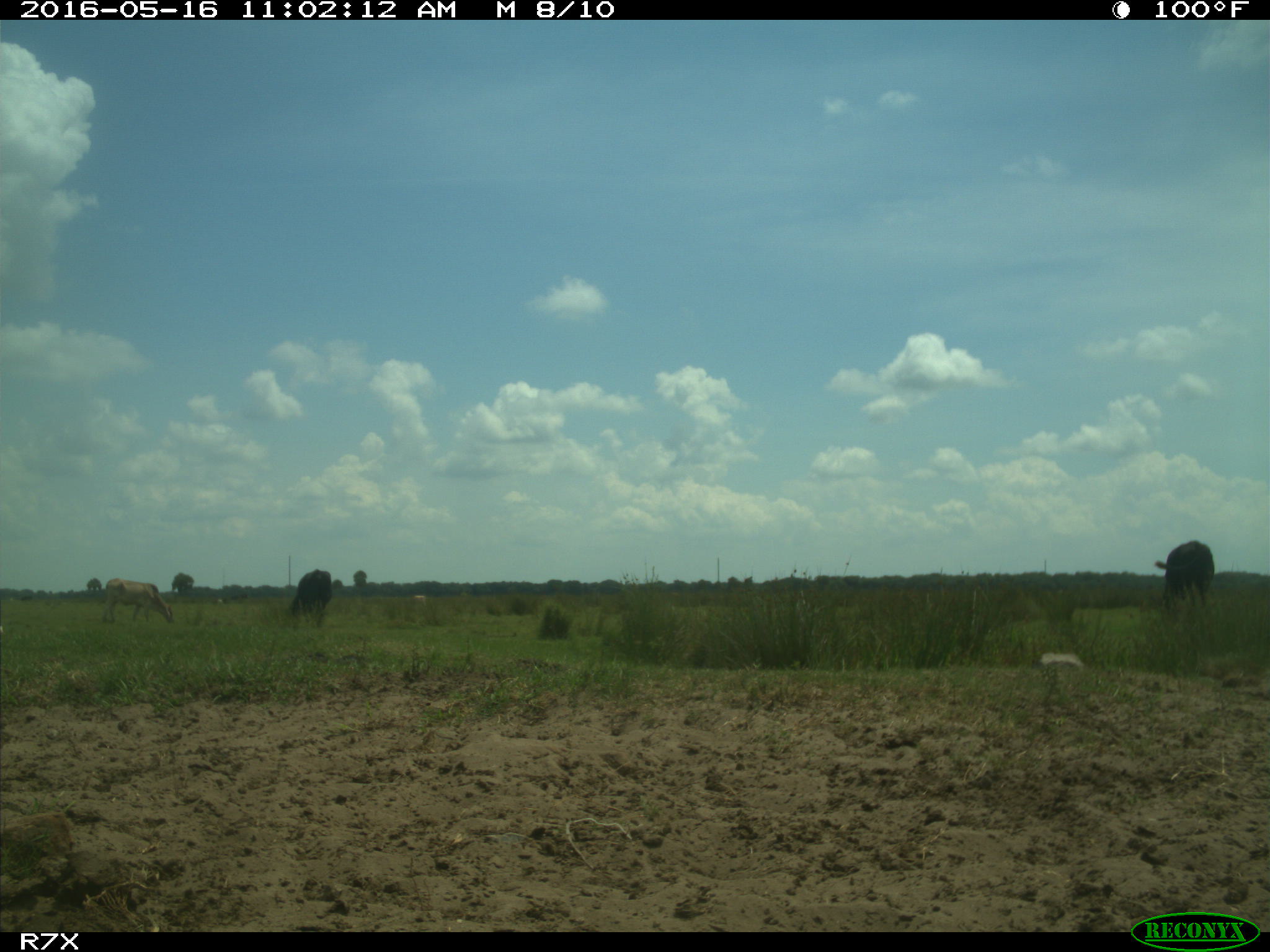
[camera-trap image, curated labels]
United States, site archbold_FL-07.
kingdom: Animalia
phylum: Chordata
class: Mammalia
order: Artiodactyla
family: Bovidae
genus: Bos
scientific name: Bos taurus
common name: domestic cow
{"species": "Bos taurus (domestic cow)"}